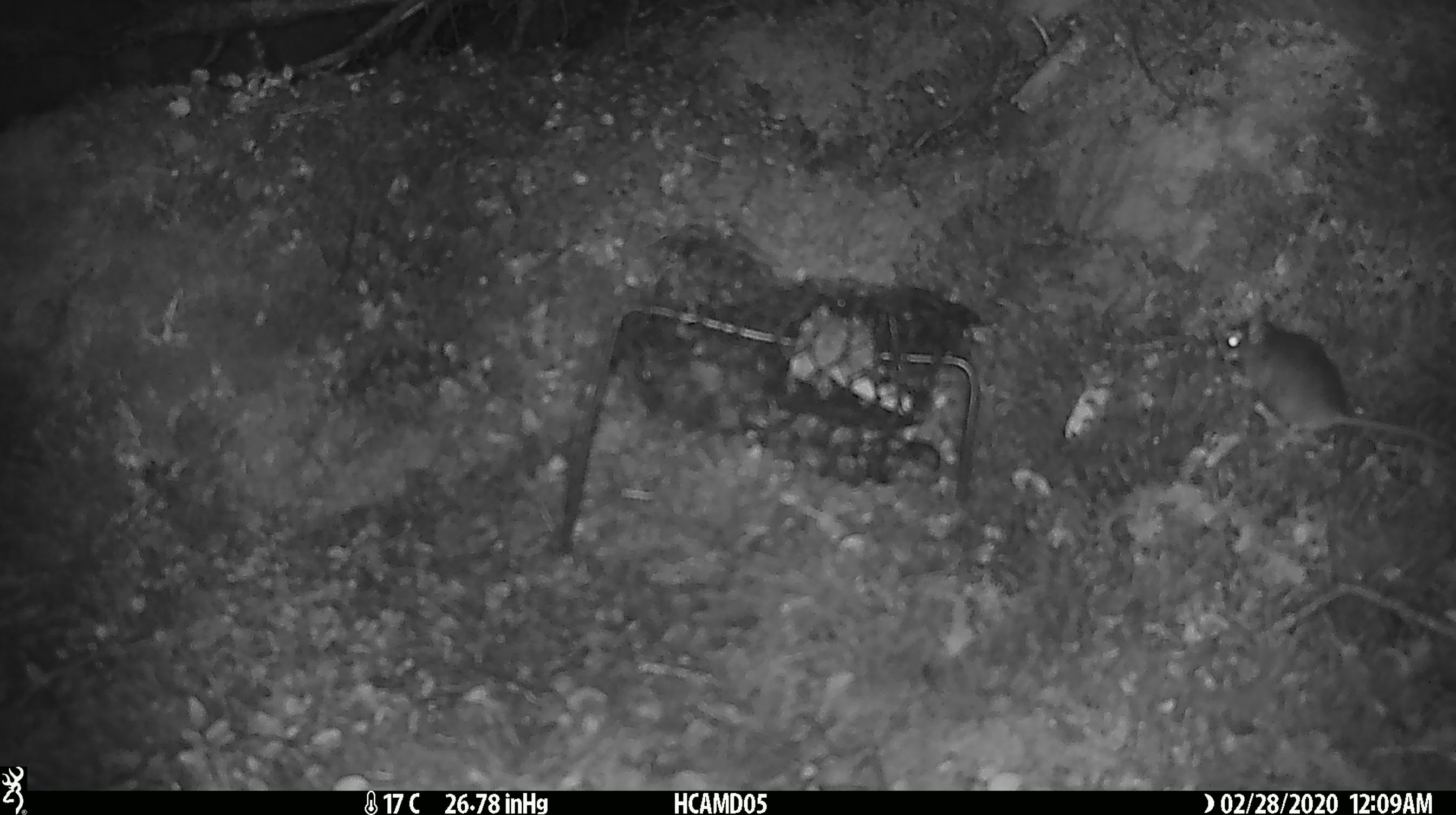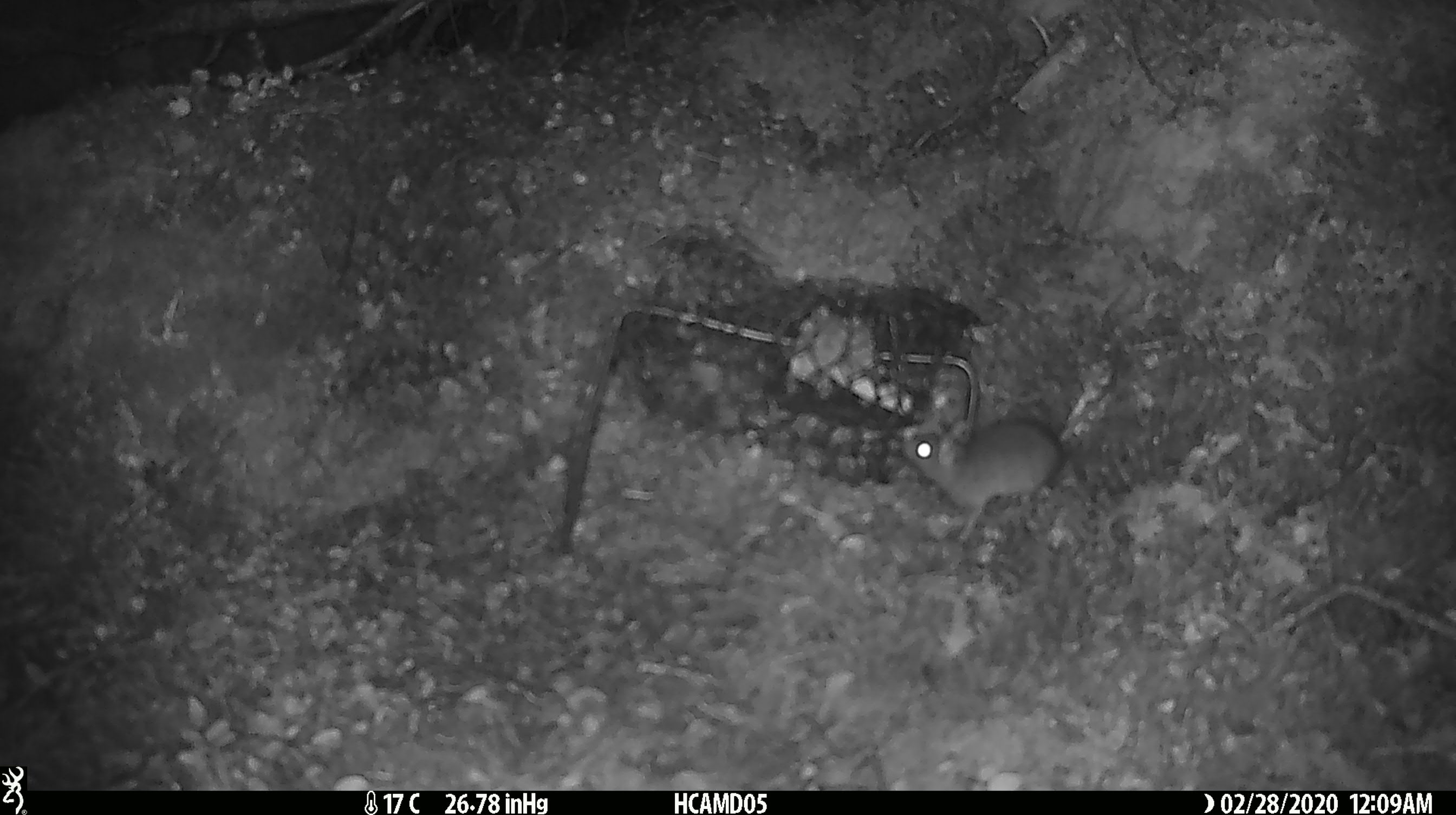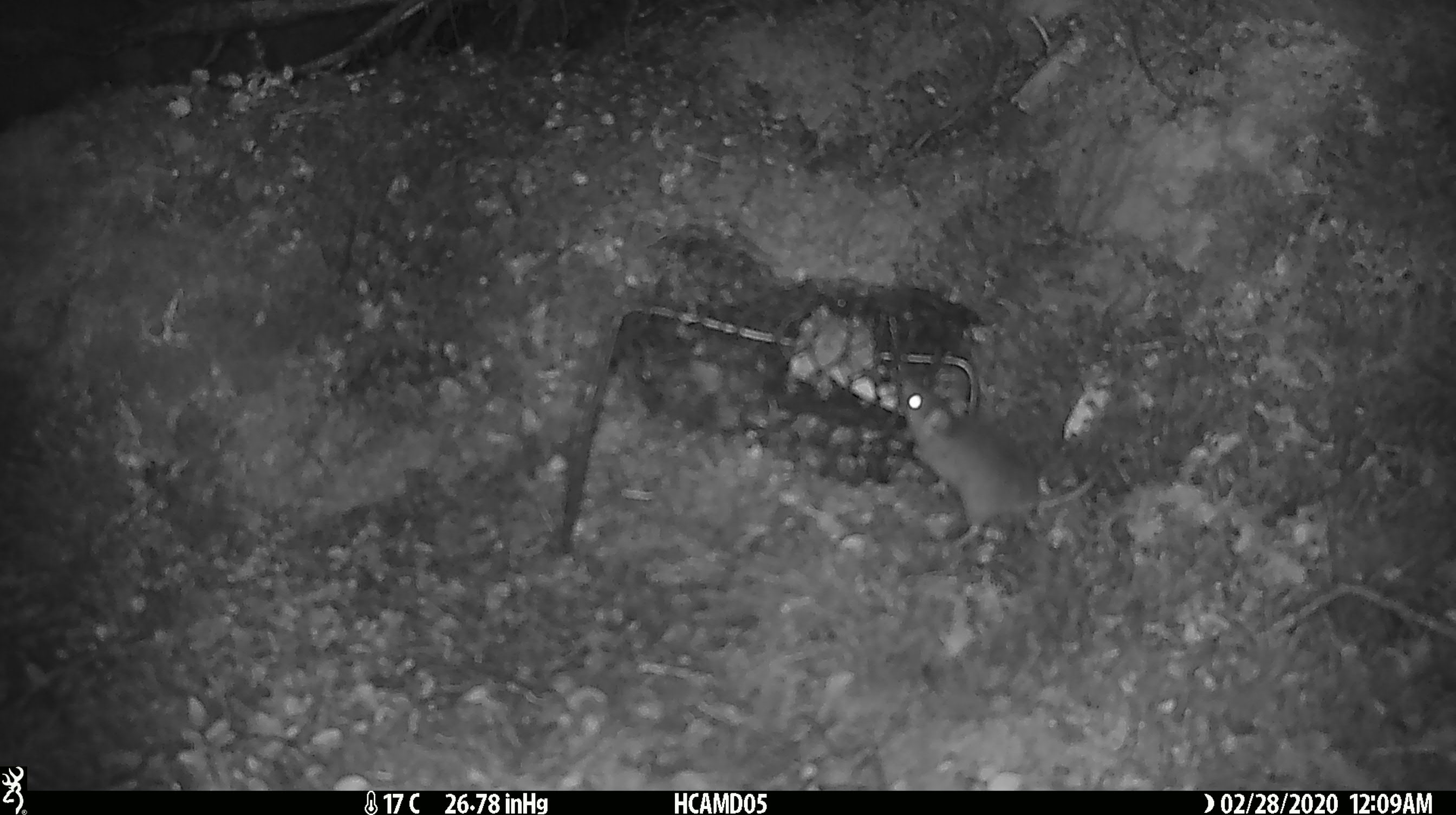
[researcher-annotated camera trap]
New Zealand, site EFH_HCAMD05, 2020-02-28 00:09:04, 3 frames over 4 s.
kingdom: Animalia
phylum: Chordata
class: Mammalia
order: Rodentia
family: Muridae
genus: Mus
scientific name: Mus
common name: mouse